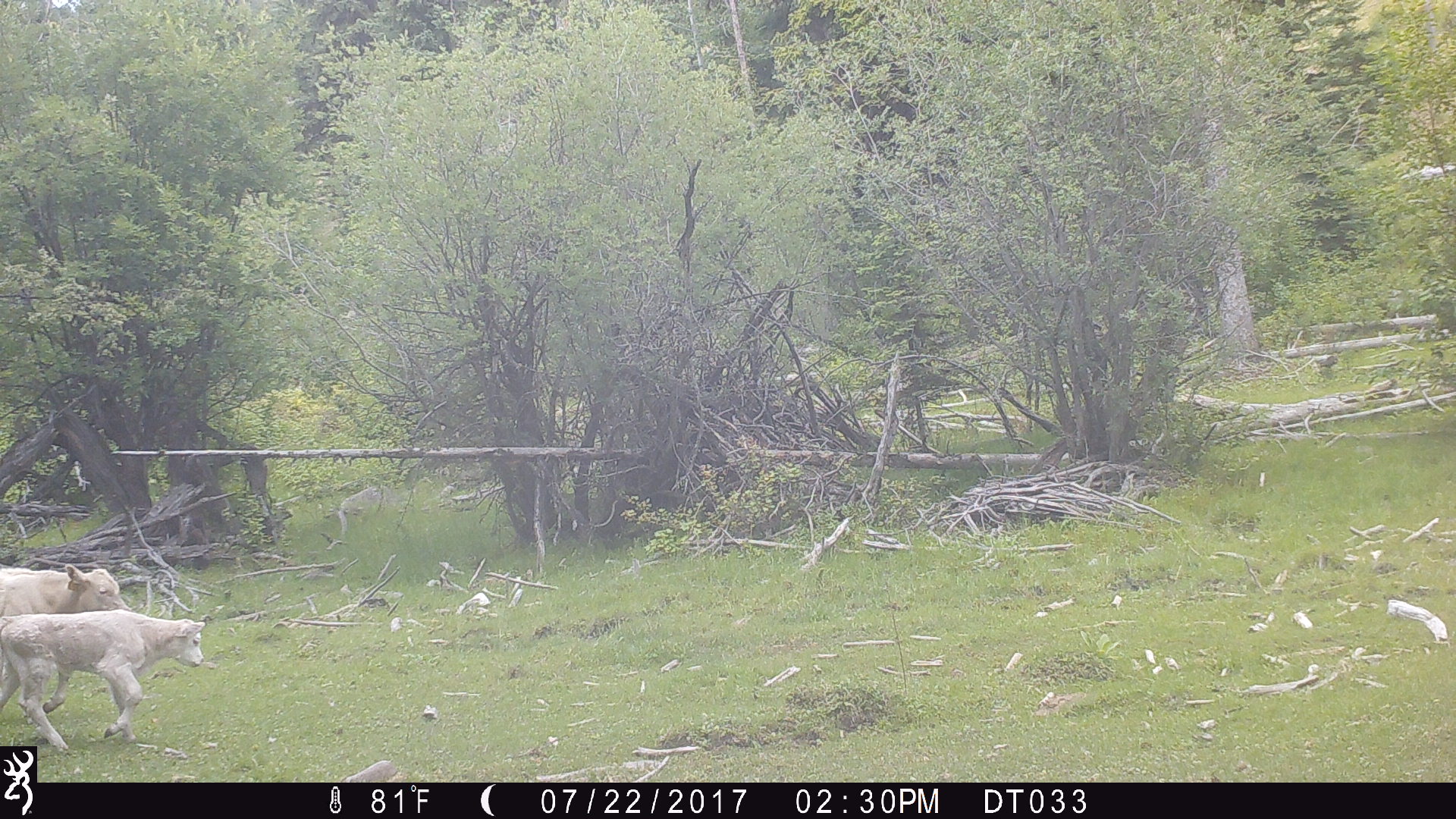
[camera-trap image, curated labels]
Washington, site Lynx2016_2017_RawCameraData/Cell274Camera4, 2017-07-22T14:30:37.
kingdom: Animalia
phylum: Chordata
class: Mammalia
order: Artiodactyla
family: Bovidae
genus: Bos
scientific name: Bos taurus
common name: domestic cattle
Domestic cattle (Bos taurus). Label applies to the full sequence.